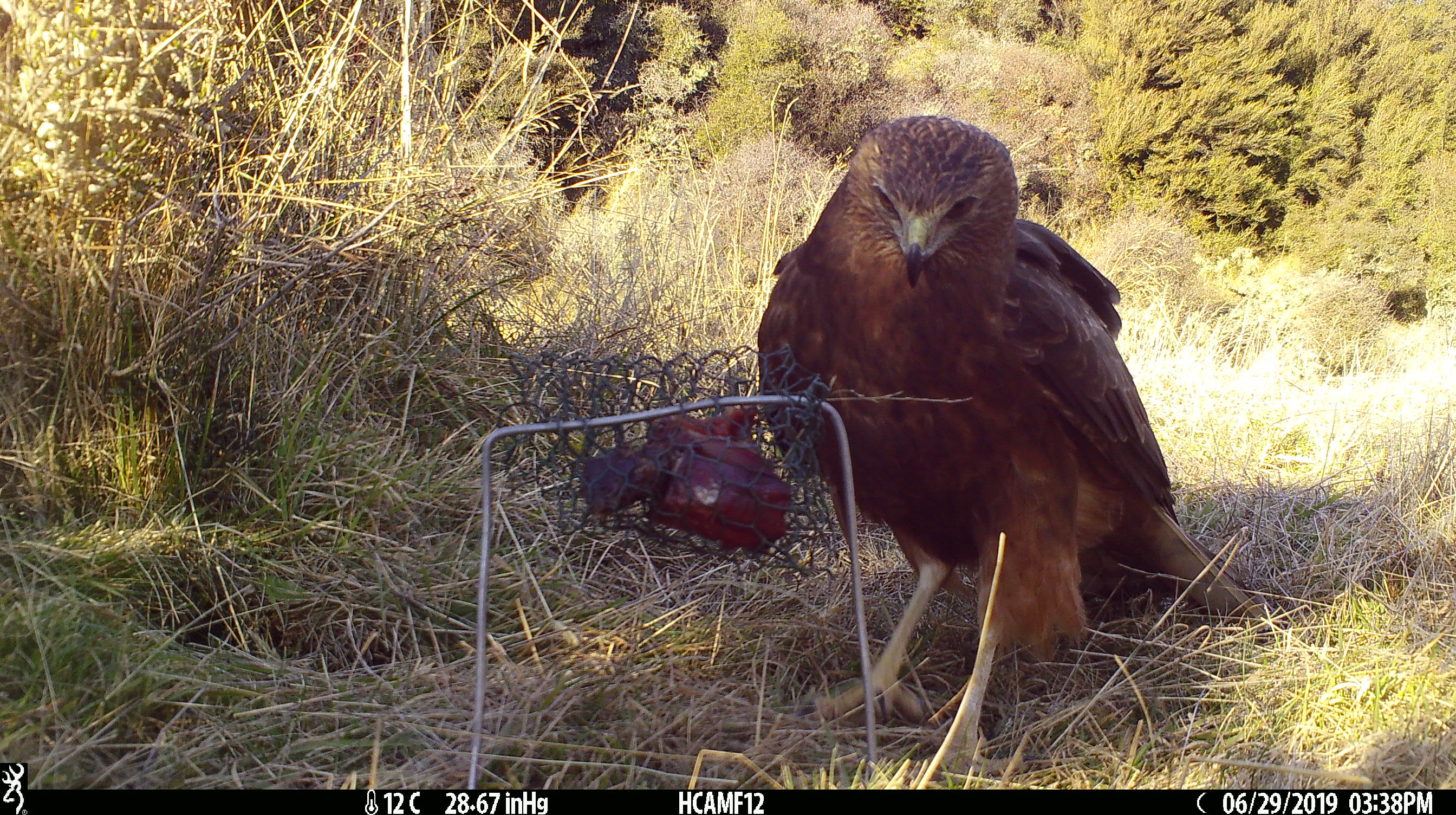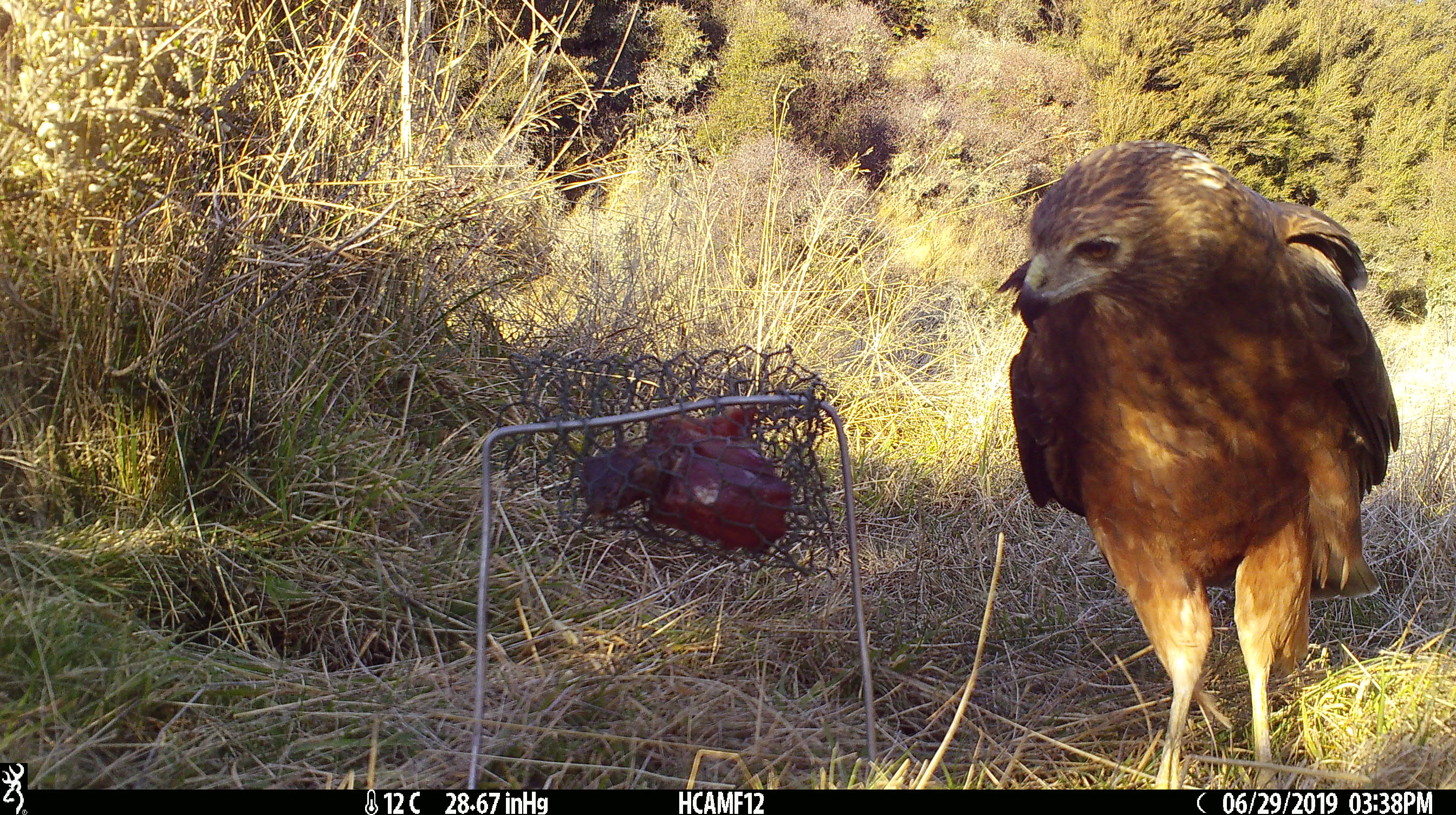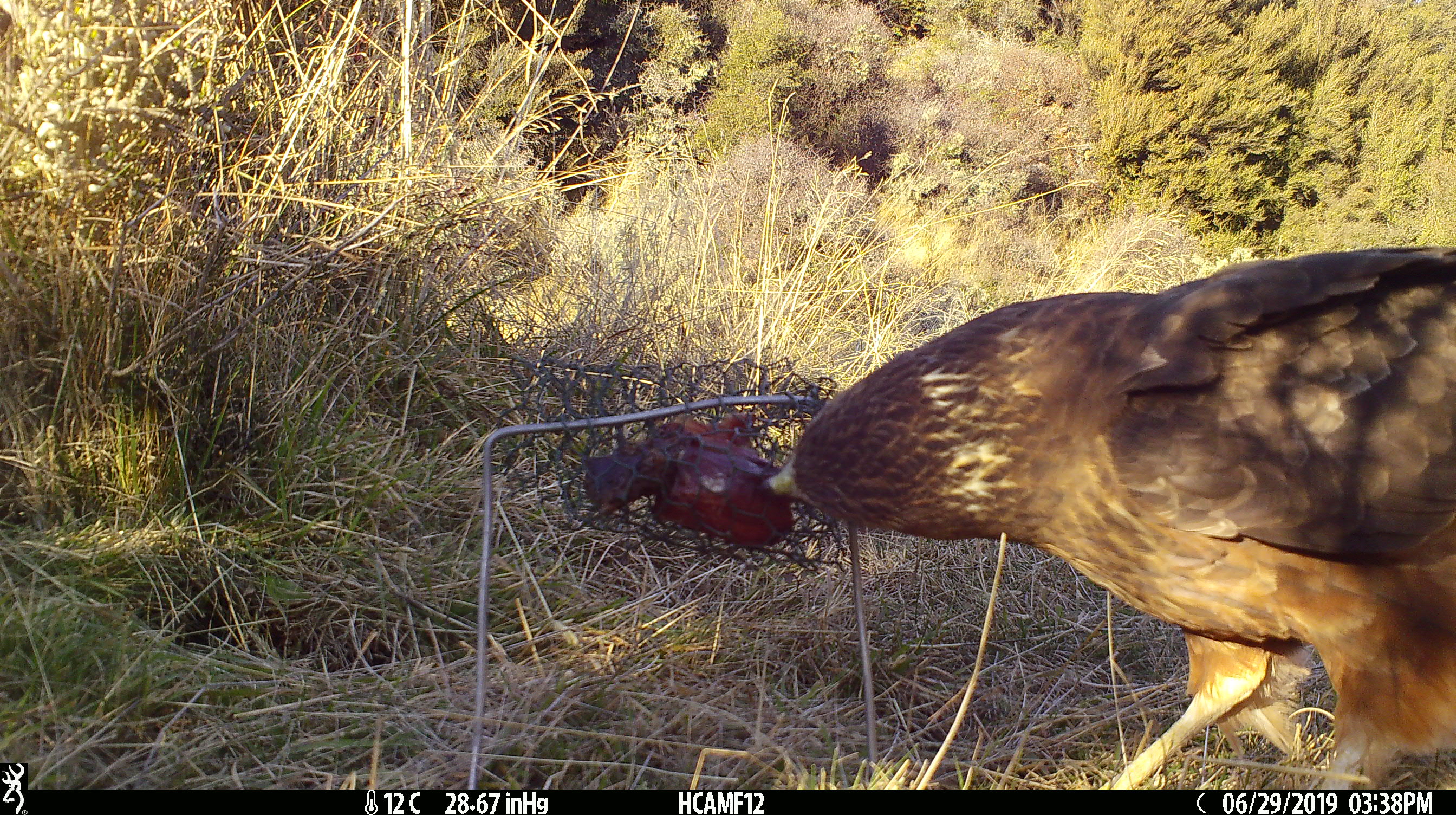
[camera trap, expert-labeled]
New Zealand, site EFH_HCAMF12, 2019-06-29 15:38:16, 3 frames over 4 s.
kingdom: Animalia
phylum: Chordata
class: Aves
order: Accipitriformes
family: Accipitridae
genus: Circus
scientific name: Circus approximans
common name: swamp harrier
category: harrier